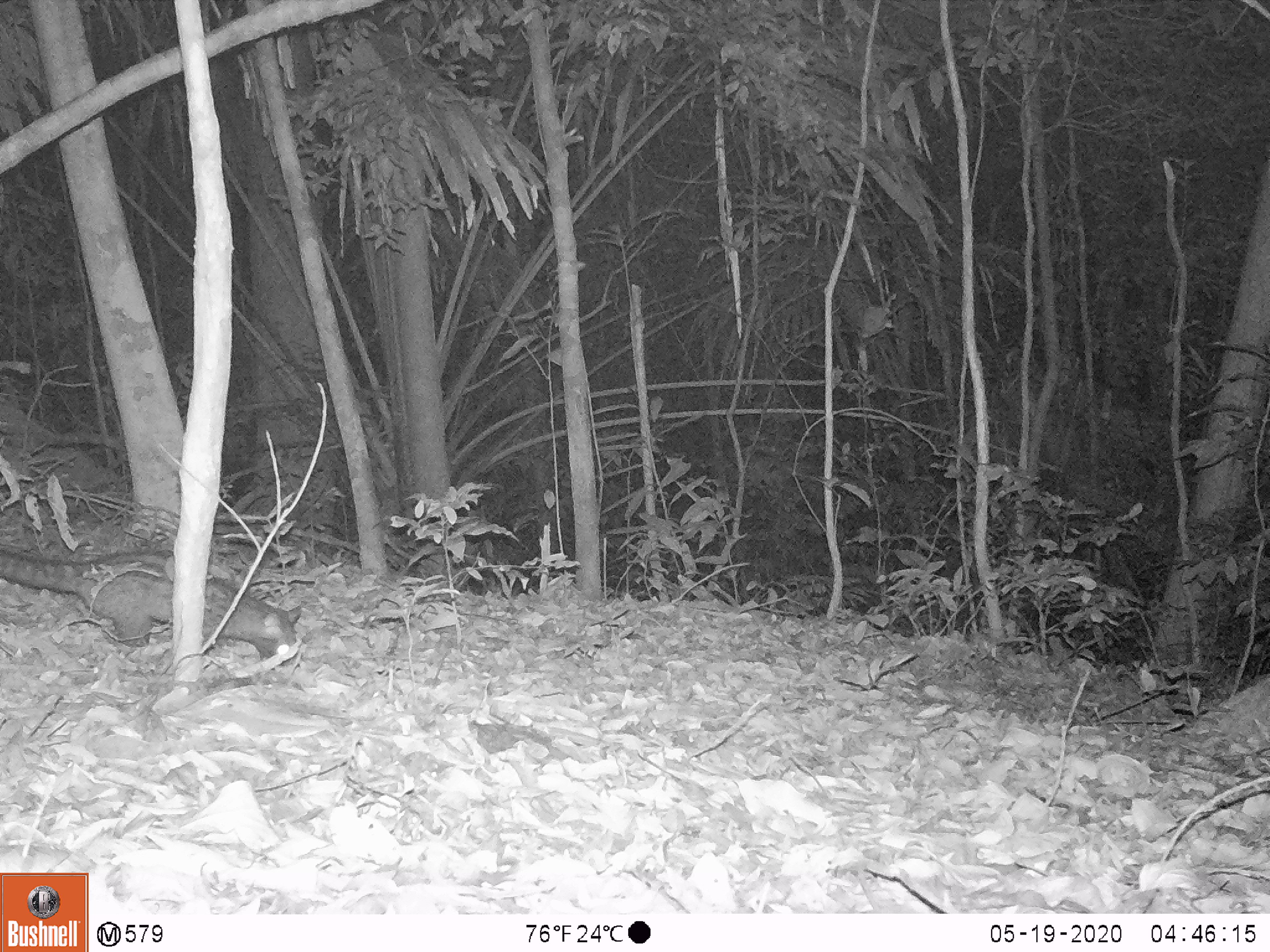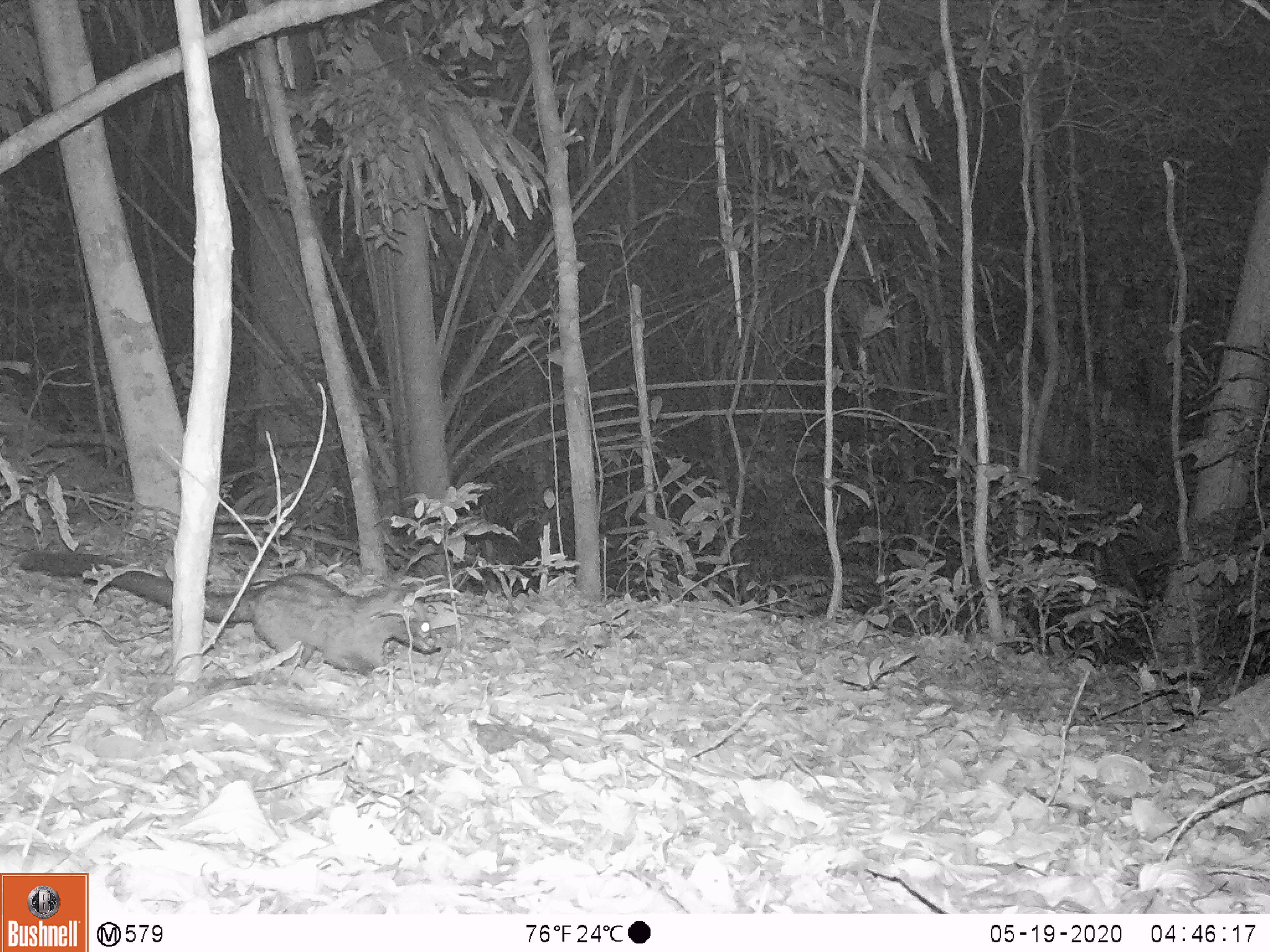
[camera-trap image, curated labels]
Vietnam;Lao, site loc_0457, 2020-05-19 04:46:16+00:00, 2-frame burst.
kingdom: Animalia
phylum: Chordata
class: Mammalia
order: Carnivora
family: Viverridae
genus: Paradoxurus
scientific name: Paradoxurus hermaphroditus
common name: common palm civet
Common palm civet (Paradoxurus hermaphroditus). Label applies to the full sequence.